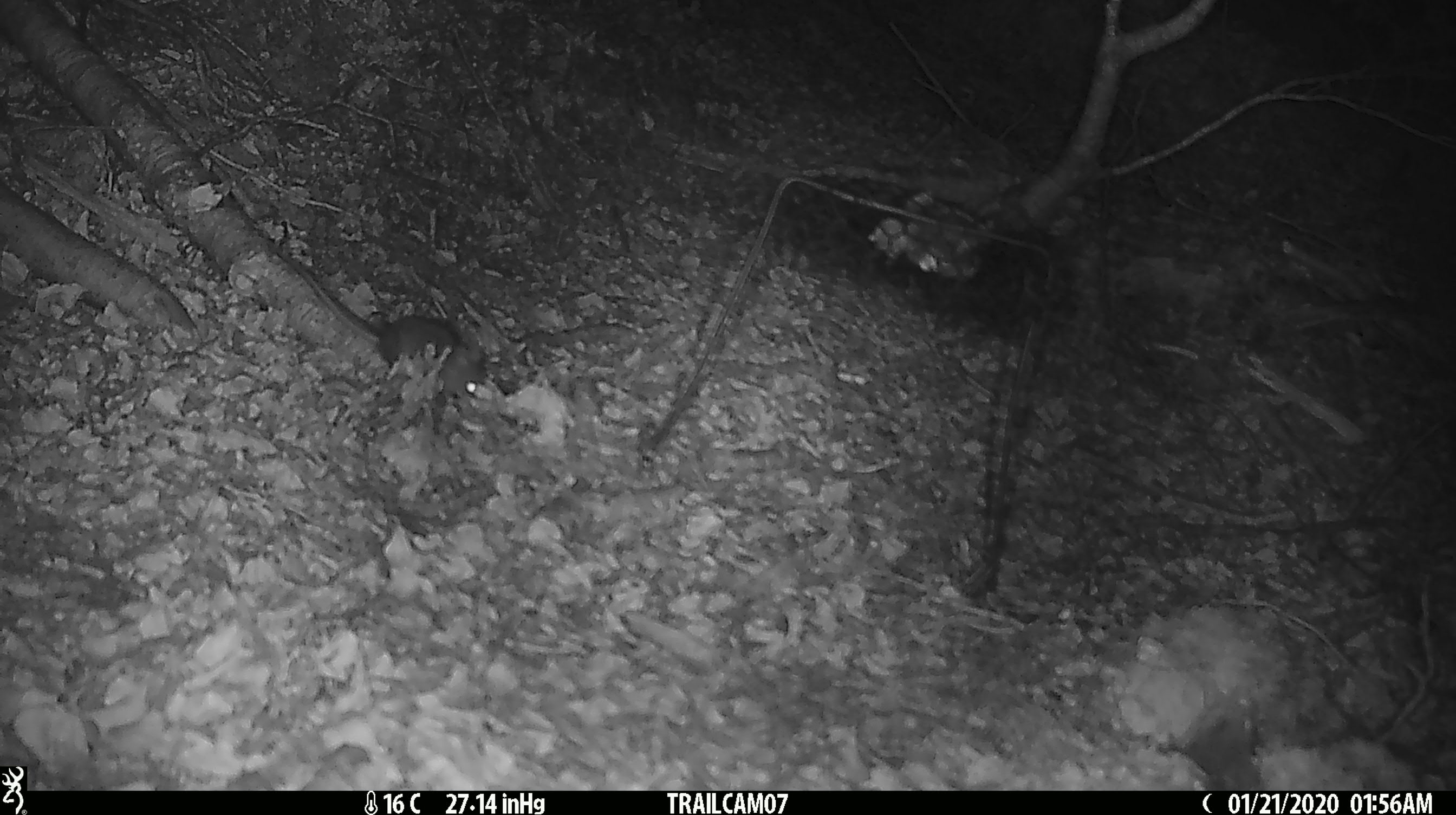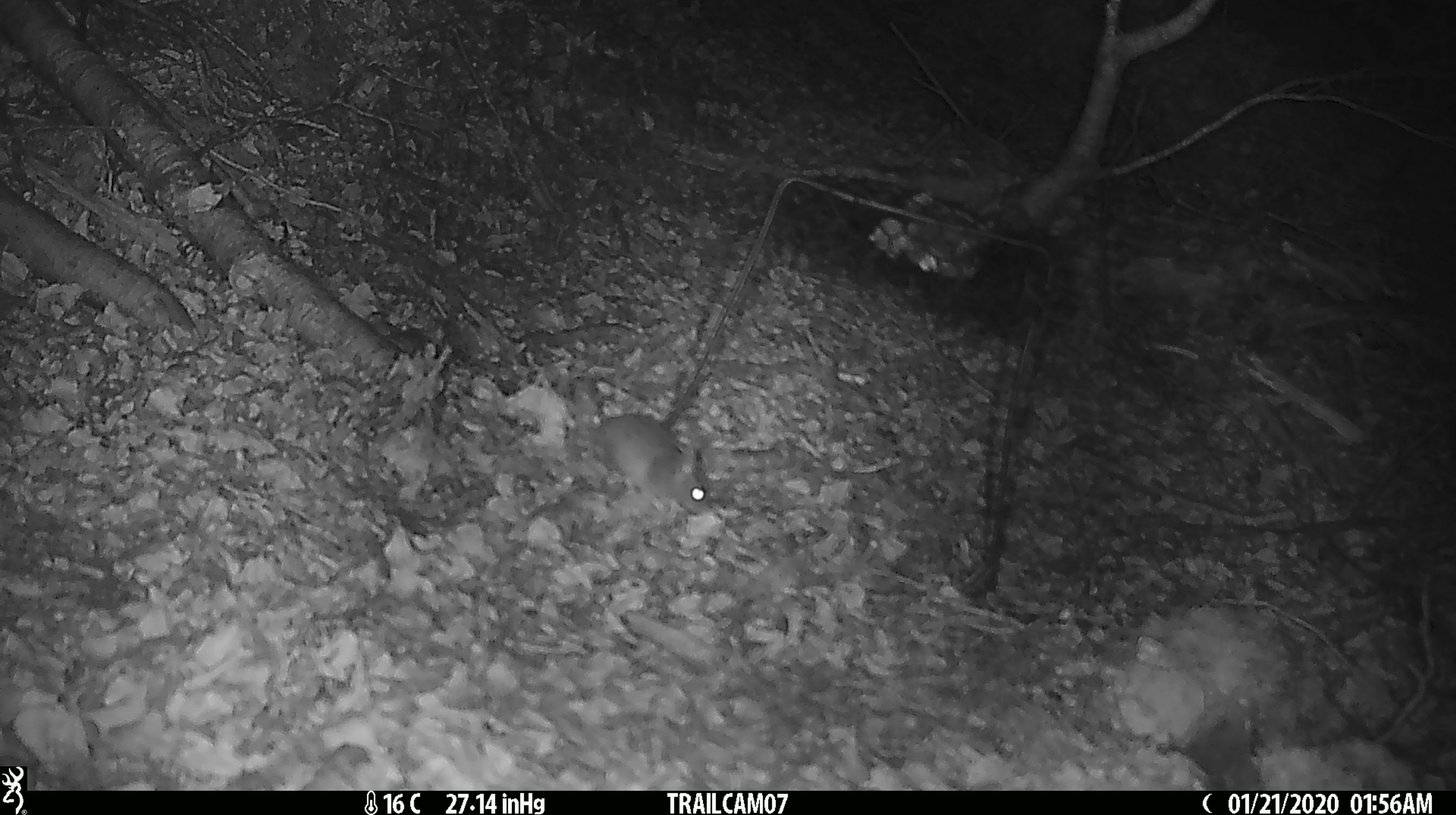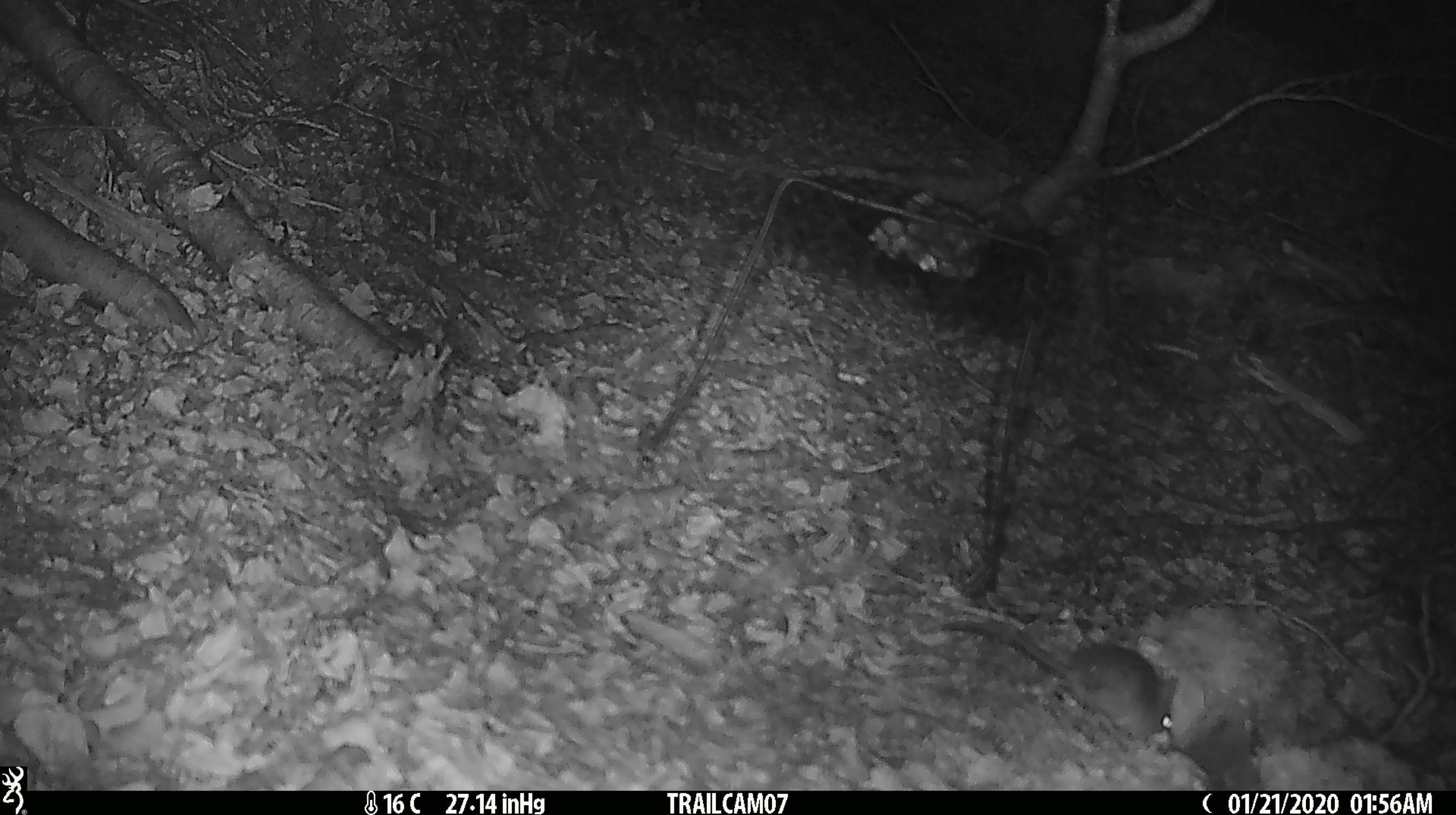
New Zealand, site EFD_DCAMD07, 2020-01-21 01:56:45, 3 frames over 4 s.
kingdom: Animalia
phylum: Chordata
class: Mammalia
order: Rodentia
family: Muridae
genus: Mus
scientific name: Mus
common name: mouse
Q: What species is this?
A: Mouse (Mus).